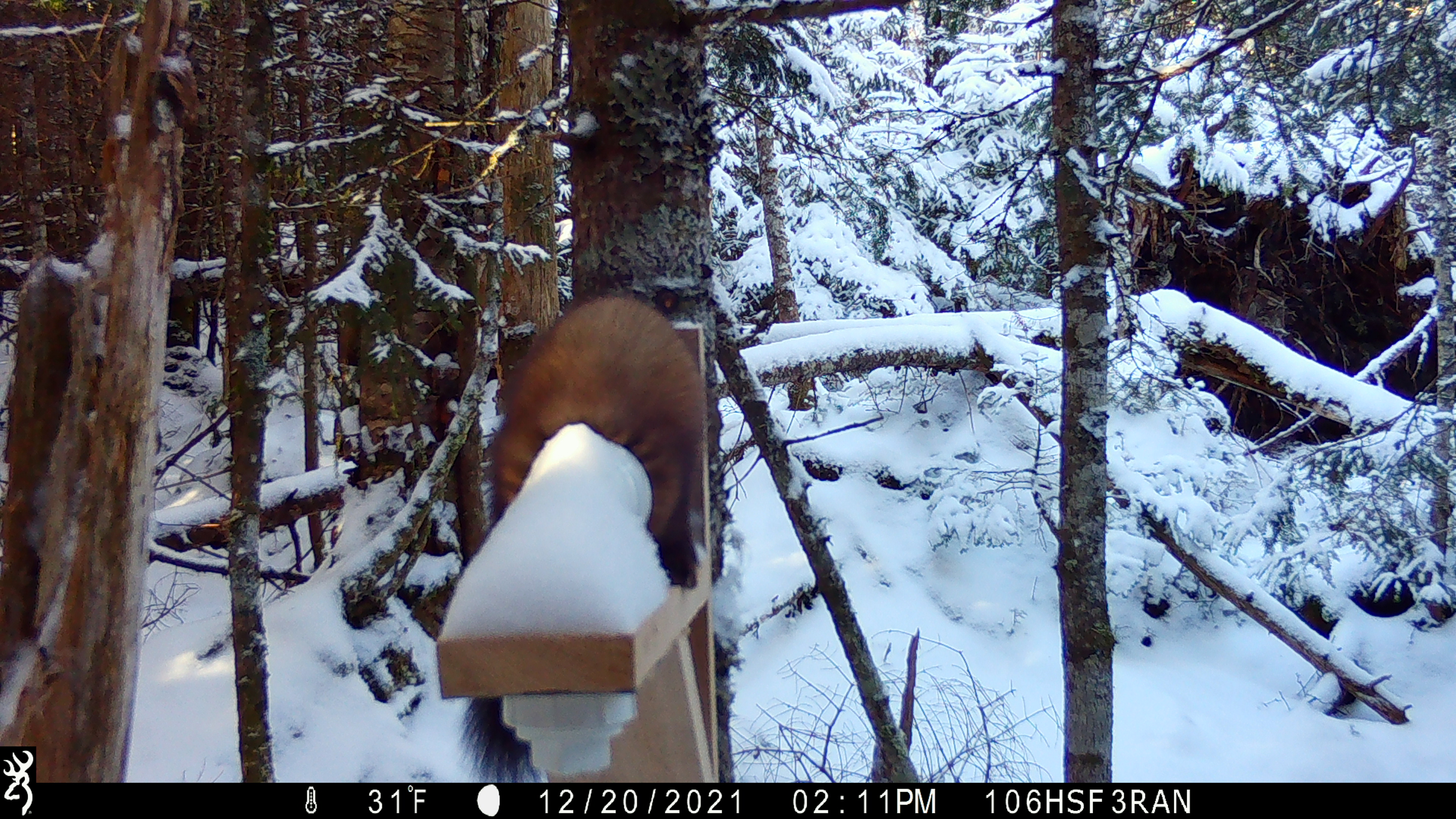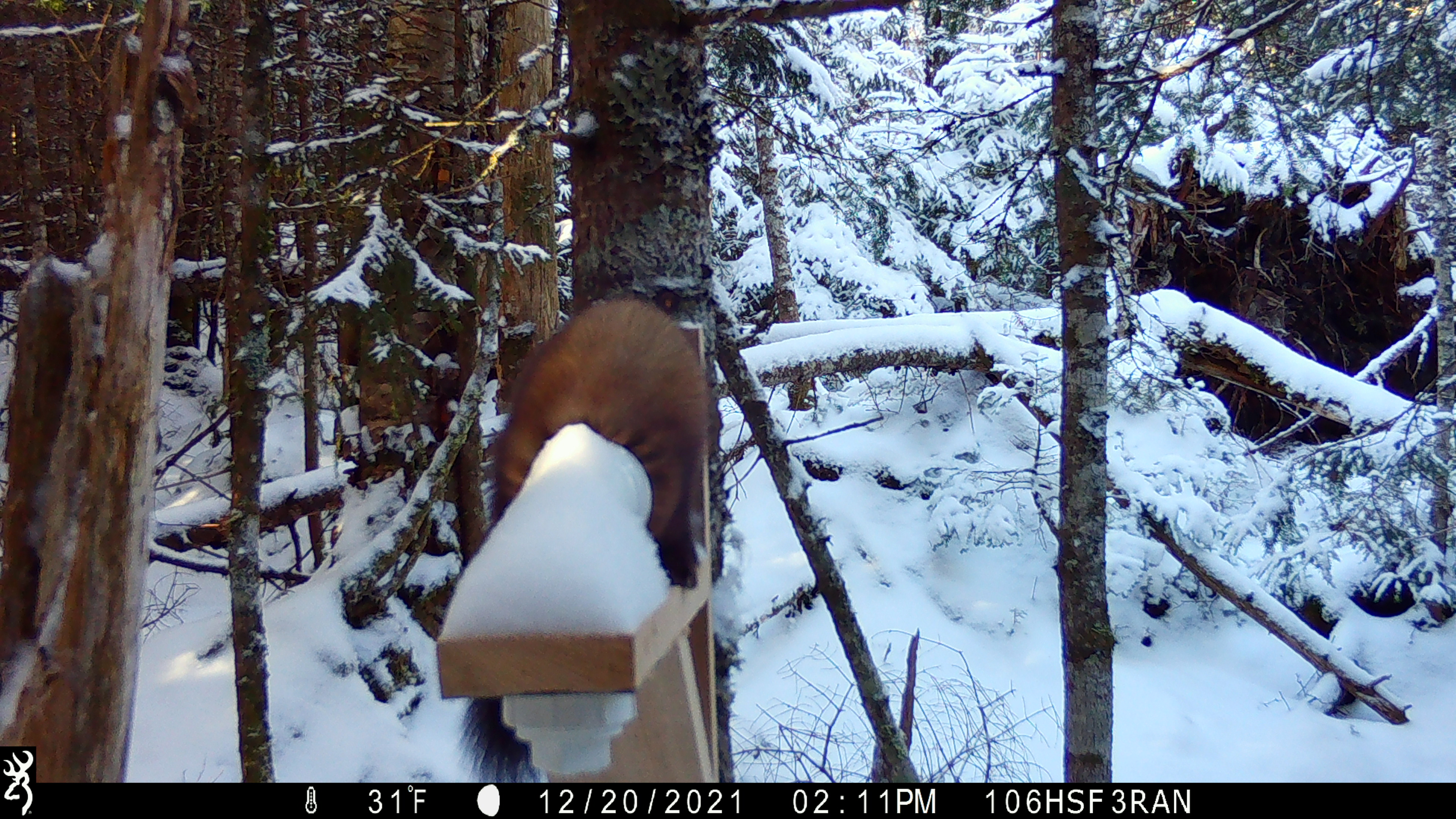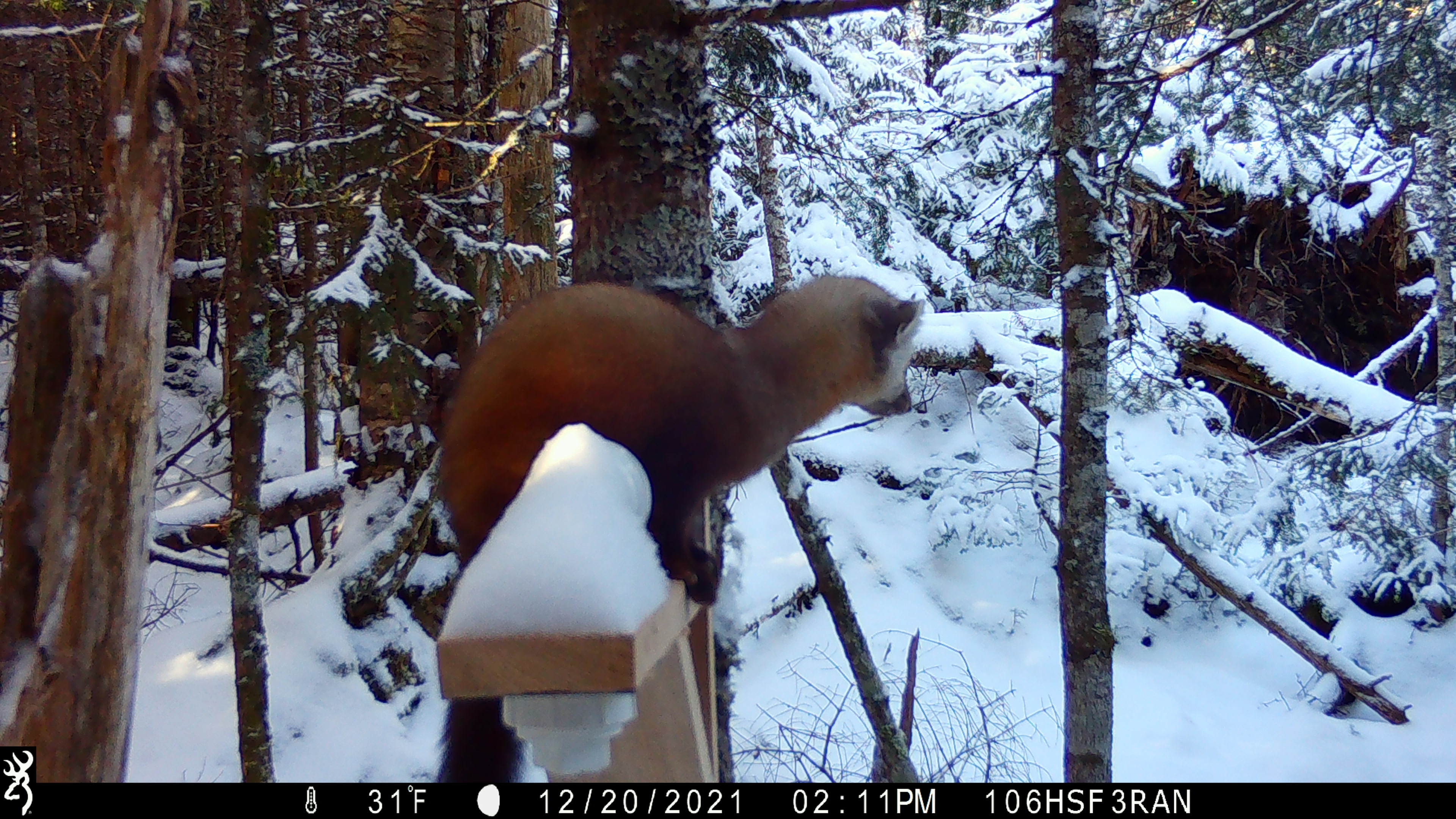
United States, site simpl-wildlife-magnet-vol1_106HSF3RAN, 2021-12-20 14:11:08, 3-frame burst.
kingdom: Animalia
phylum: Chordata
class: Mammalia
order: Carnivora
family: Mustelidae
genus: Martes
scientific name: Martes americana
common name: american marten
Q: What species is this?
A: American marten (Martes americana).